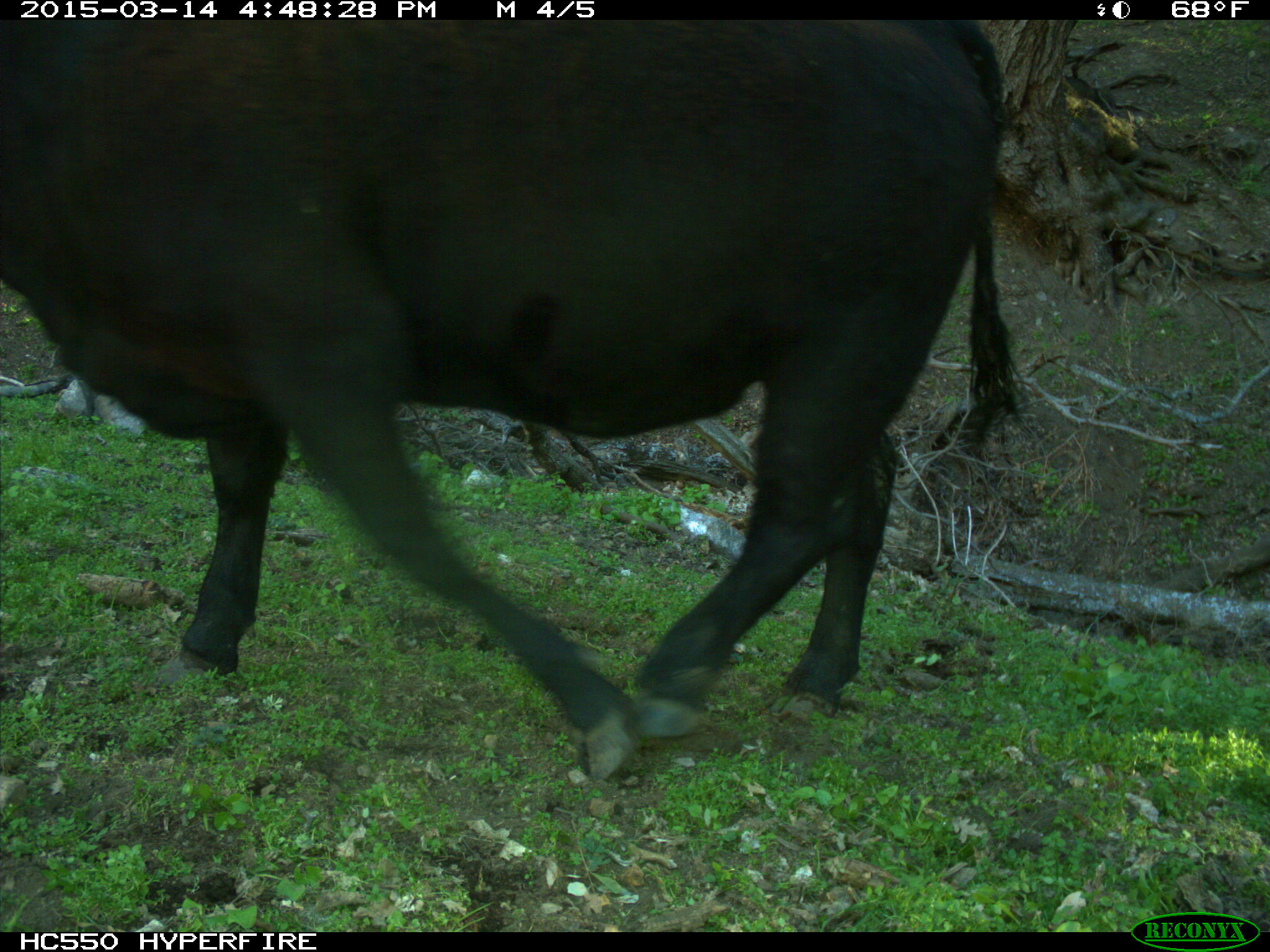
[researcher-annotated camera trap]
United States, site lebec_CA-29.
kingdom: Animalia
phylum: Chordata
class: Mammalia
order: Artiodactyla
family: Bovidae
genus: Bos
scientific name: Bos taurus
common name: domestic cow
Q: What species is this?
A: Bos taurus (domestic cow).